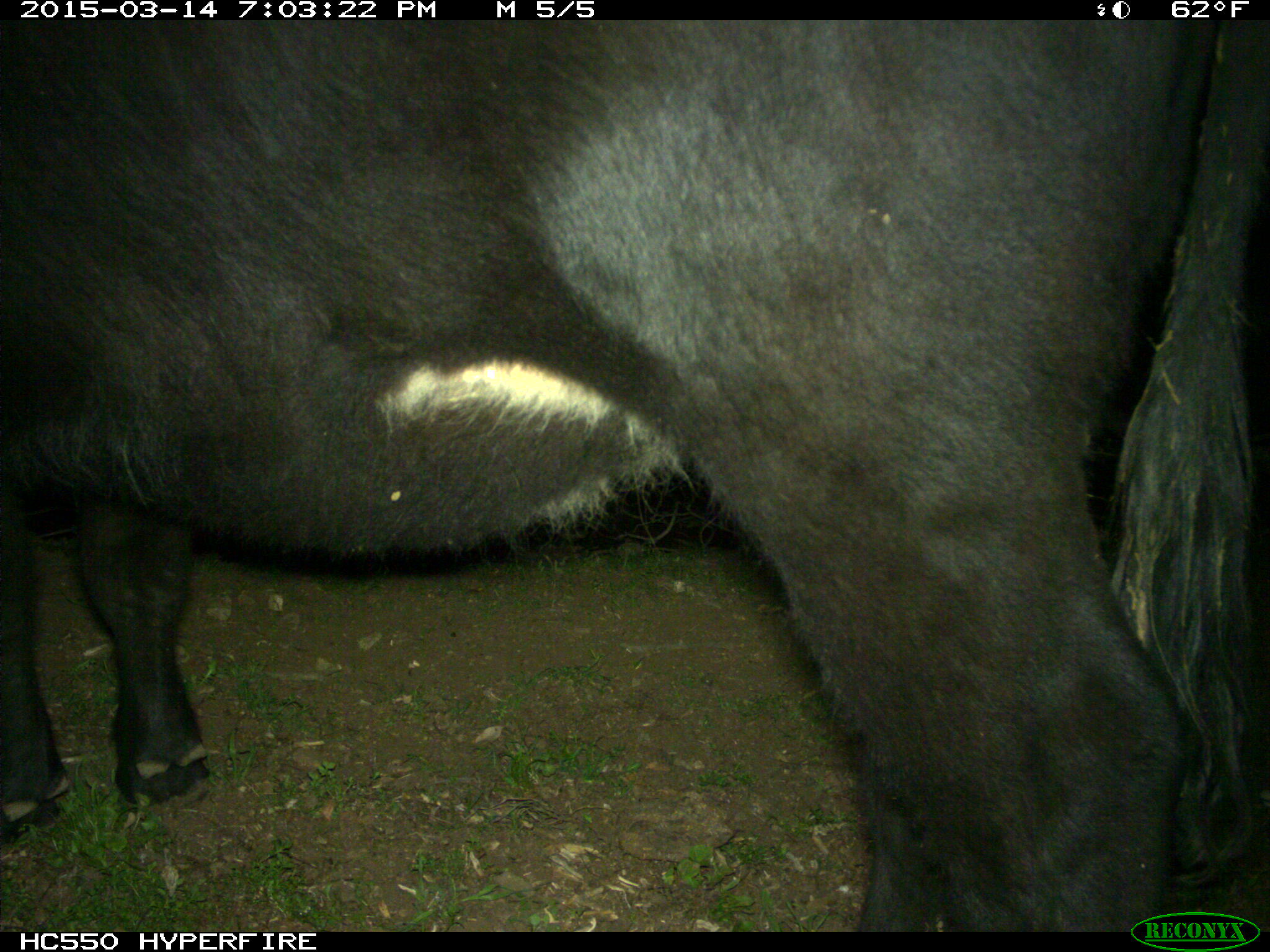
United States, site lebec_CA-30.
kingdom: Animalia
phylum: Chordata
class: Mammalia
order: Artiodactyla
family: Bovidae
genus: Bos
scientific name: Bos taurus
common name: domestic cow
Bos taurus (domestic cow).